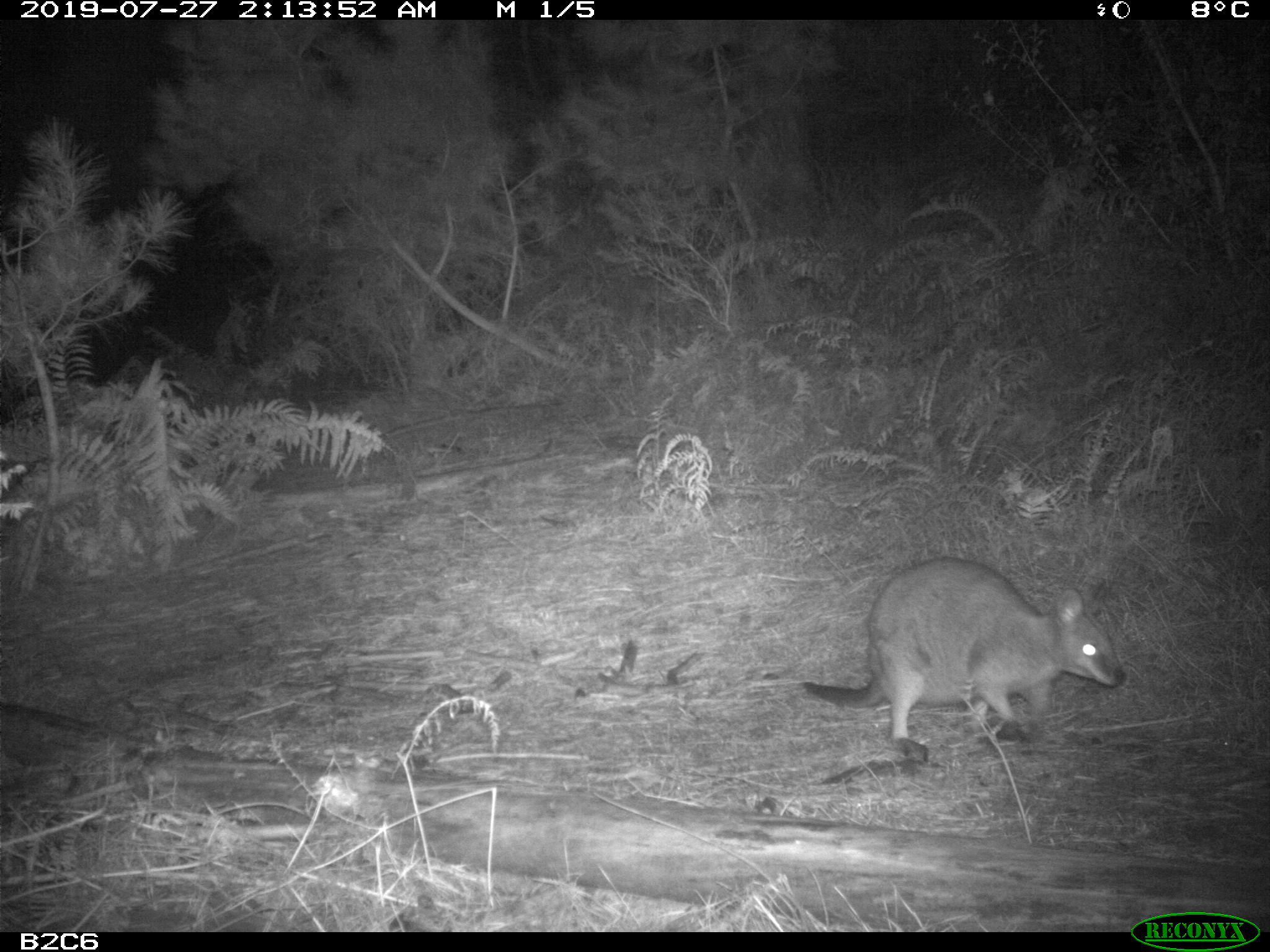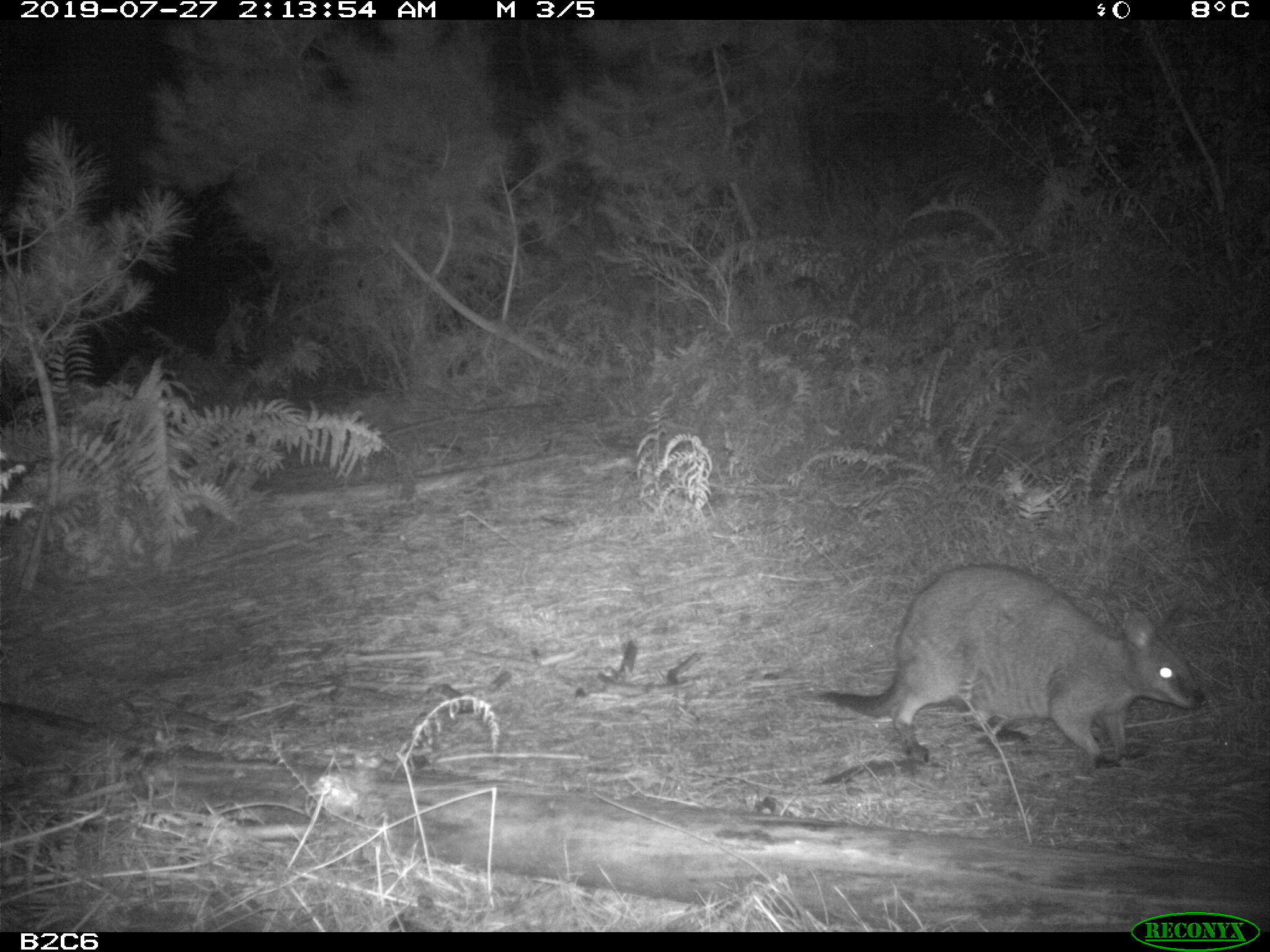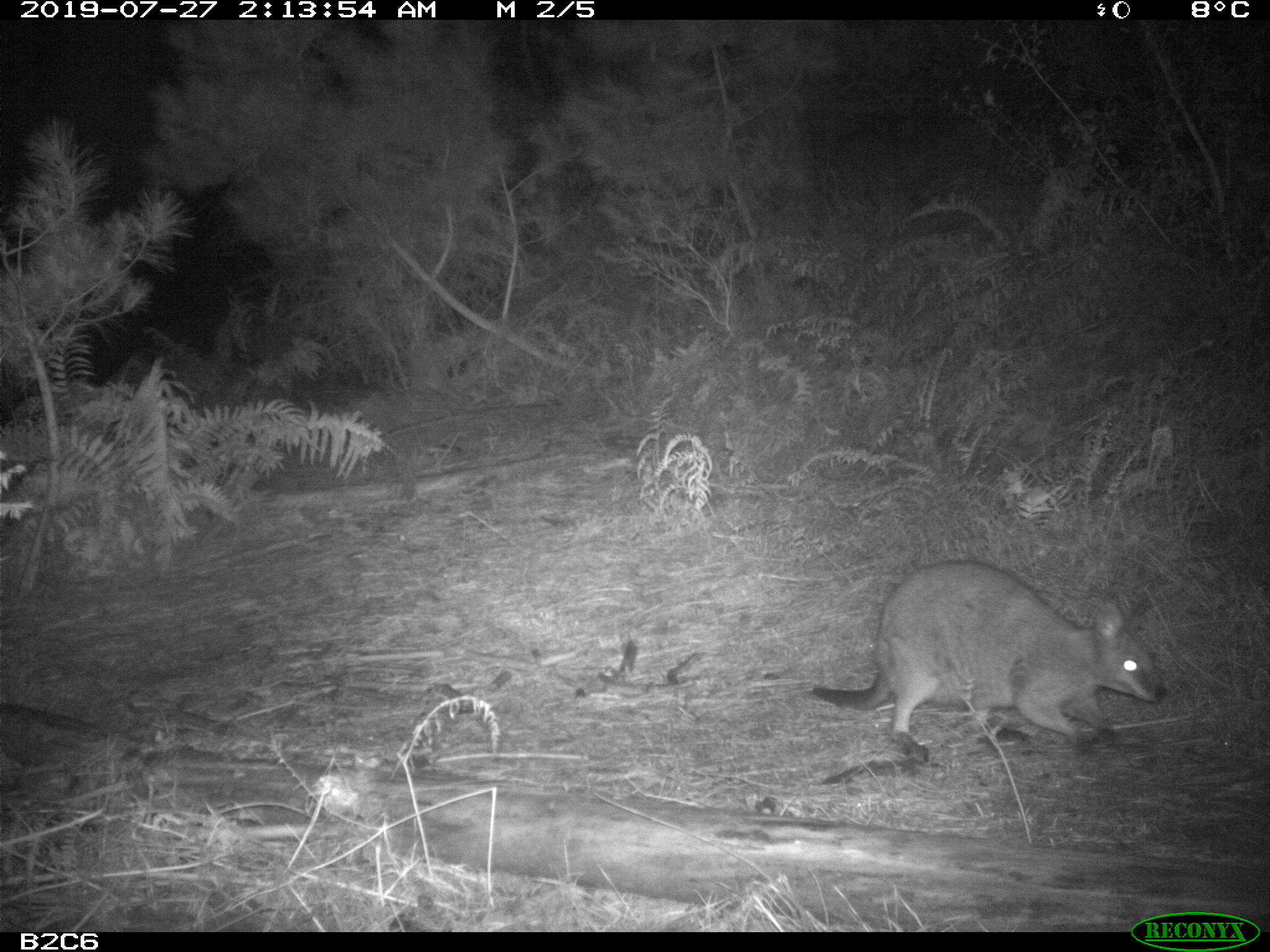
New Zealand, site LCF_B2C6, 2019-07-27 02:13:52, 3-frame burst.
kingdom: Animalia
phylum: Chordata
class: Mammalia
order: Diprotodontia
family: Macropodidae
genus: Notamacropus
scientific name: Notamacropus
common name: wallaby